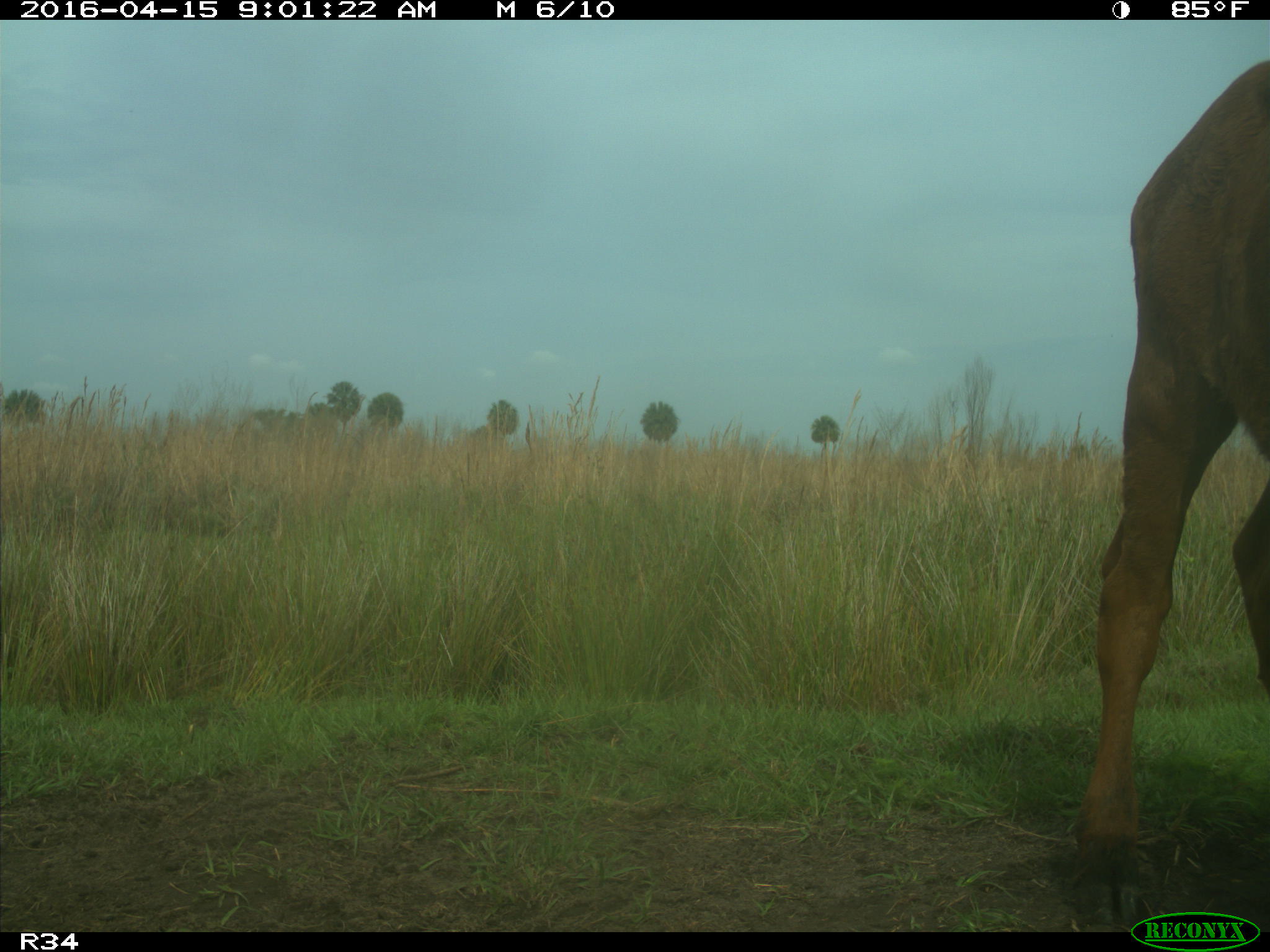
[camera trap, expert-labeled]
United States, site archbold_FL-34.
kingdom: Animalia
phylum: Chordata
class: Mammalia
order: Artiodactyla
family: Bovidae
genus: Bos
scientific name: Bos taurus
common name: domestic cow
Bos taurus (domestic cow).